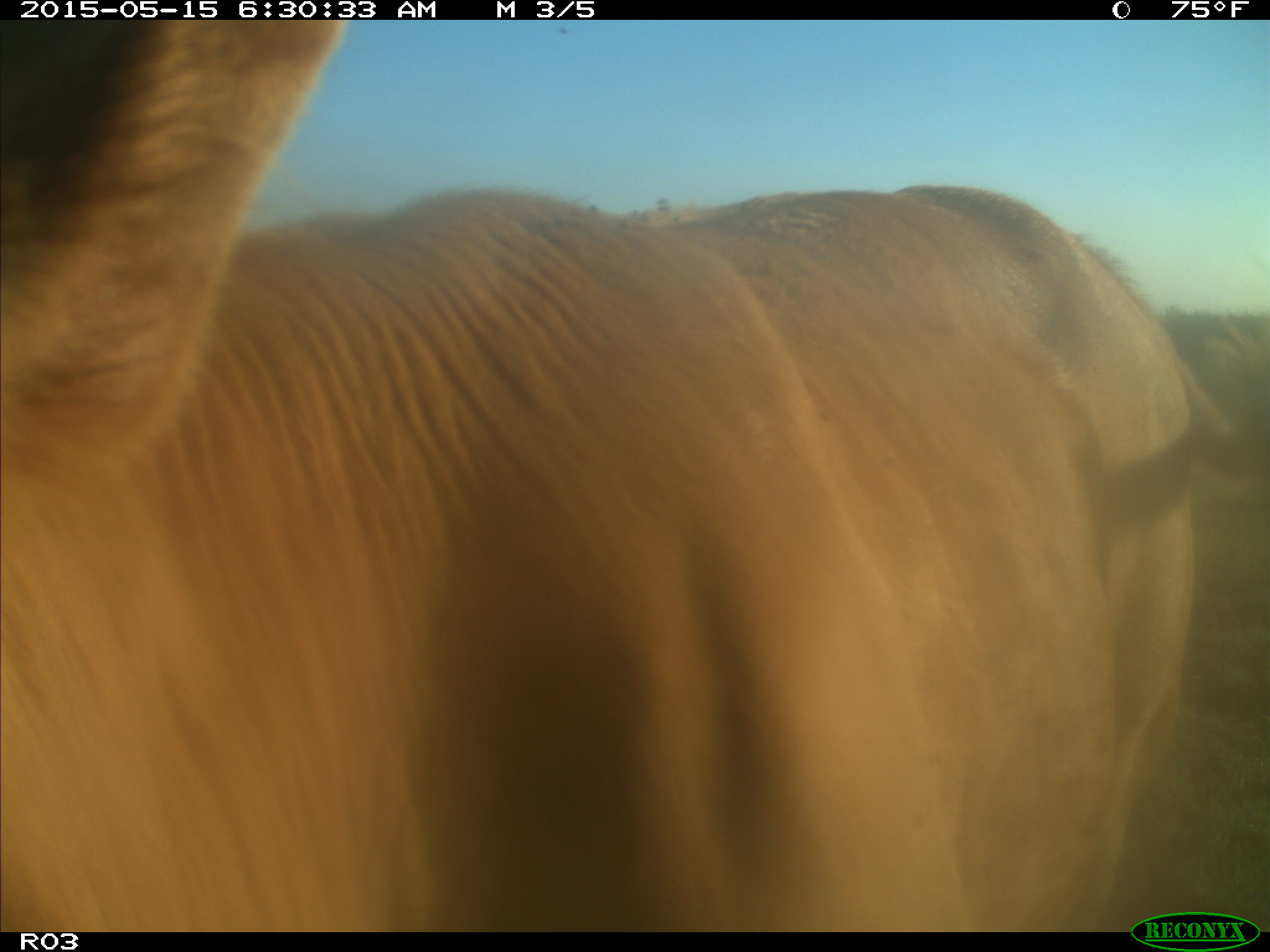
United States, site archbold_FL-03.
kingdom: Animalia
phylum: Chordata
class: Mammalia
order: Artiodactyla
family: Bovidae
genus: Bos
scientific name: Bos taurus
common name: domestic cow